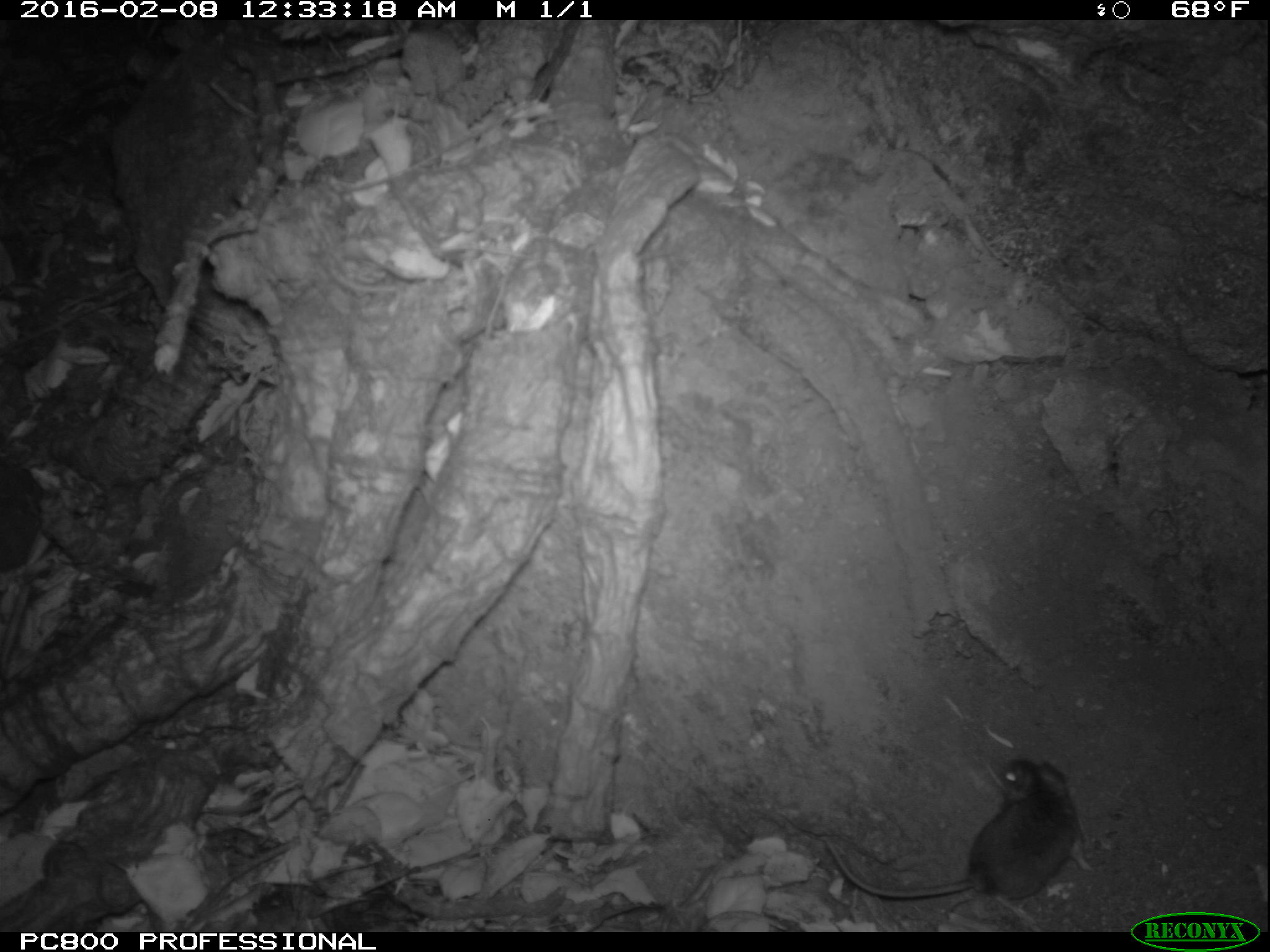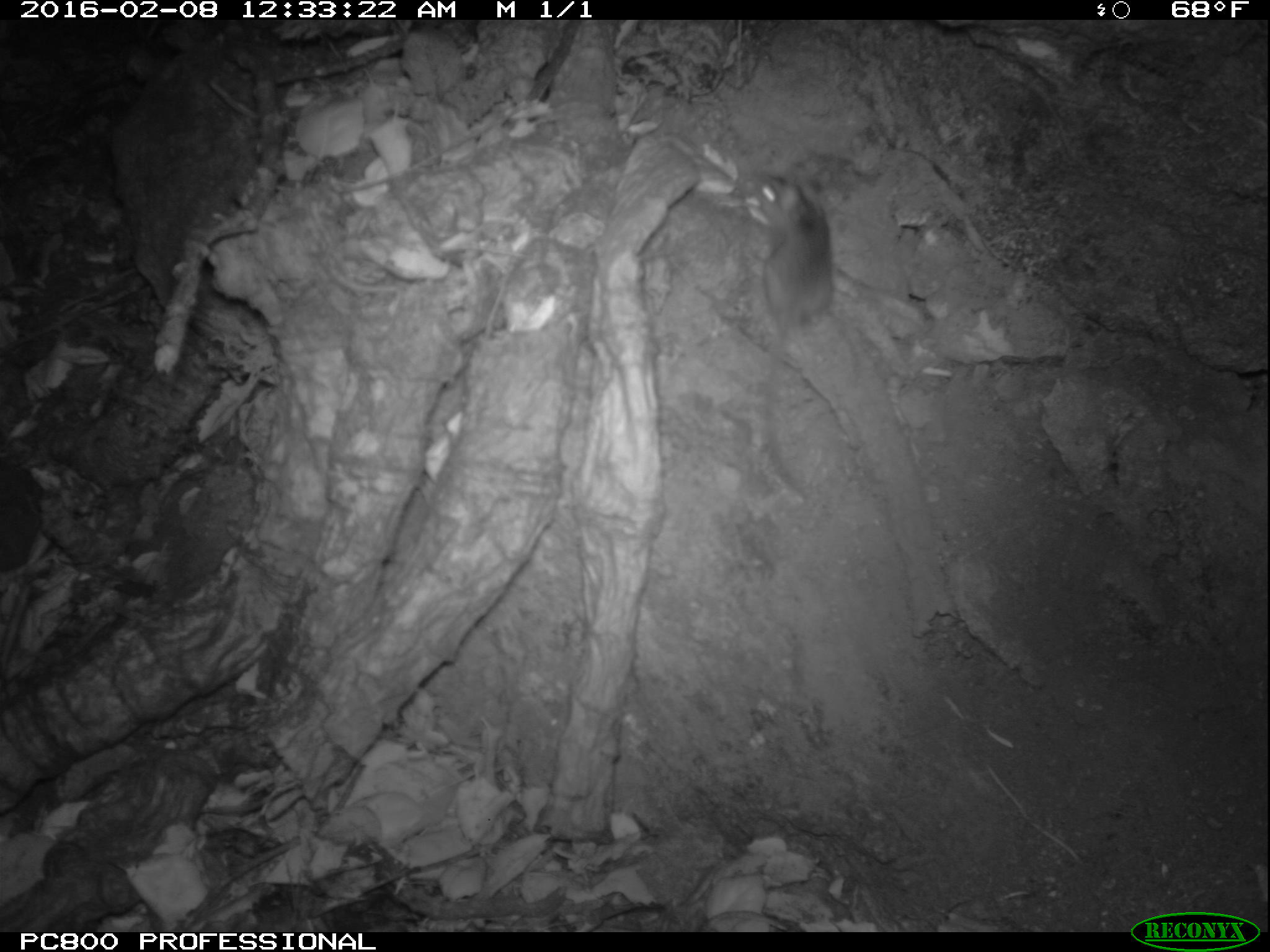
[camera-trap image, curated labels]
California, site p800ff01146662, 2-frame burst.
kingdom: Animalia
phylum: Chordata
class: Mammalia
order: Rodentia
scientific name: Rodentia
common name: rodent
Rodent (Rodentia).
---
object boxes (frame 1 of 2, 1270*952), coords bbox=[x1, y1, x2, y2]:
rodent: bbox=[826, 759, 1091, 897]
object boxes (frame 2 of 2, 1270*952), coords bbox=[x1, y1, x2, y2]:
rodent: bbox=[725, 167, 835, 492]